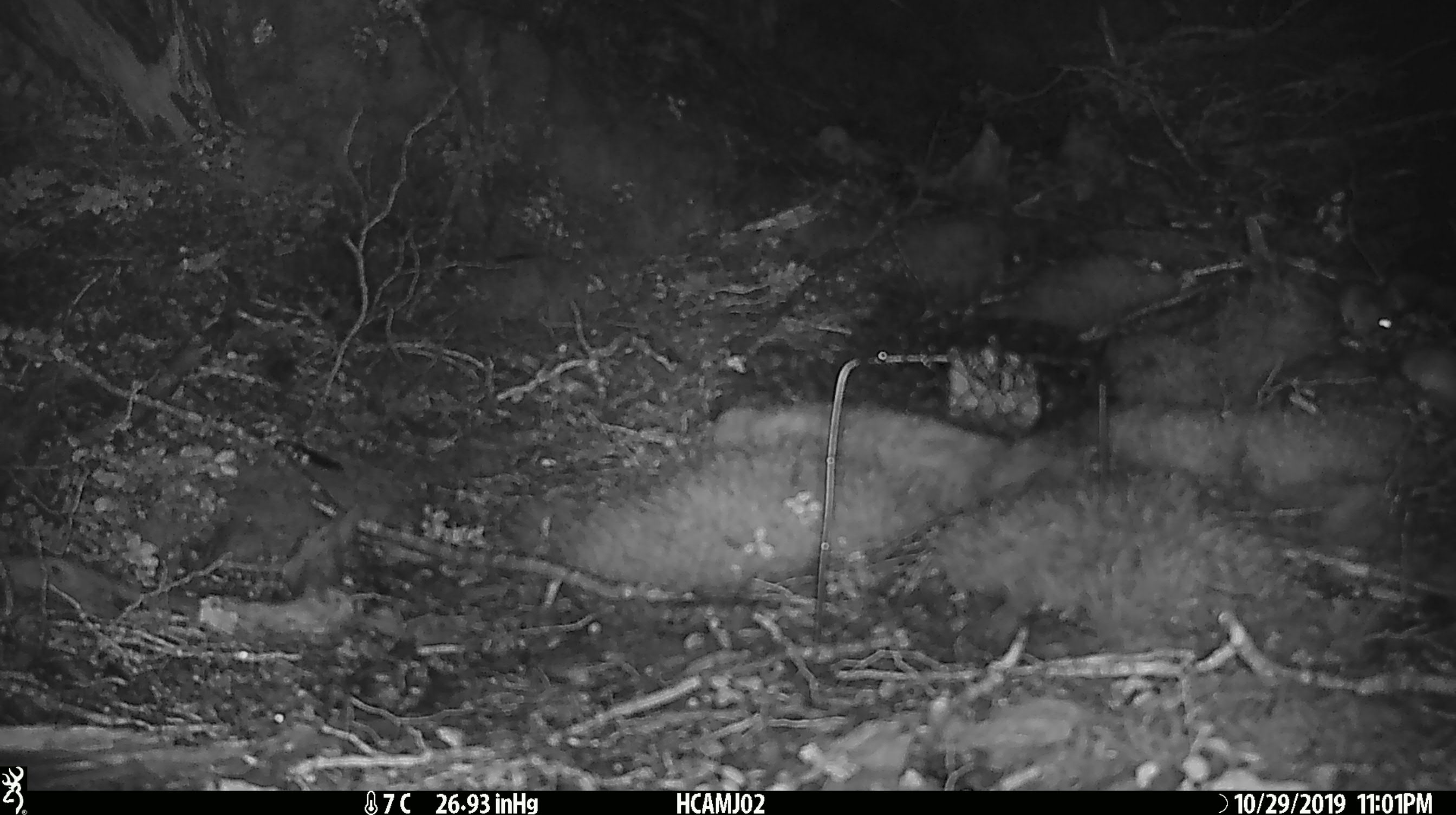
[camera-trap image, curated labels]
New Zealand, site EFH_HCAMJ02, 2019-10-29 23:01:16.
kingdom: Animalia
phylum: Chordata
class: Mammalia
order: Rodentia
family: Muridae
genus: Mus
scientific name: Mus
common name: mouse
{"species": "mouse (Mus)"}